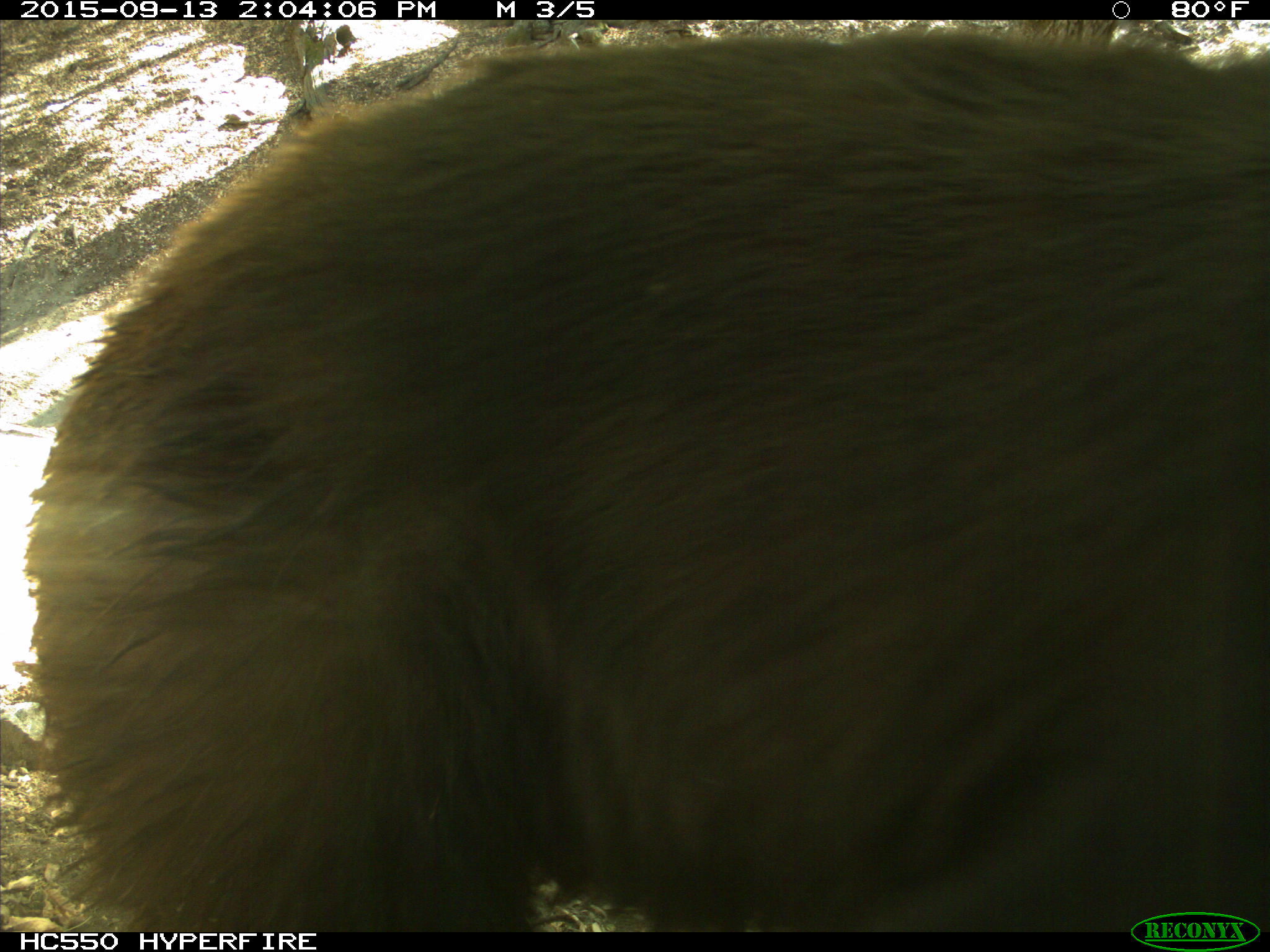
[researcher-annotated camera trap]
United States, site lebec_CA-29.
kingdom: Animalia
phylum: Chordata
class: Mammalia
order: Carnivora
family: Ursidae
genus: Ursus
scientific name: Ursus americanus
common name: american black bear